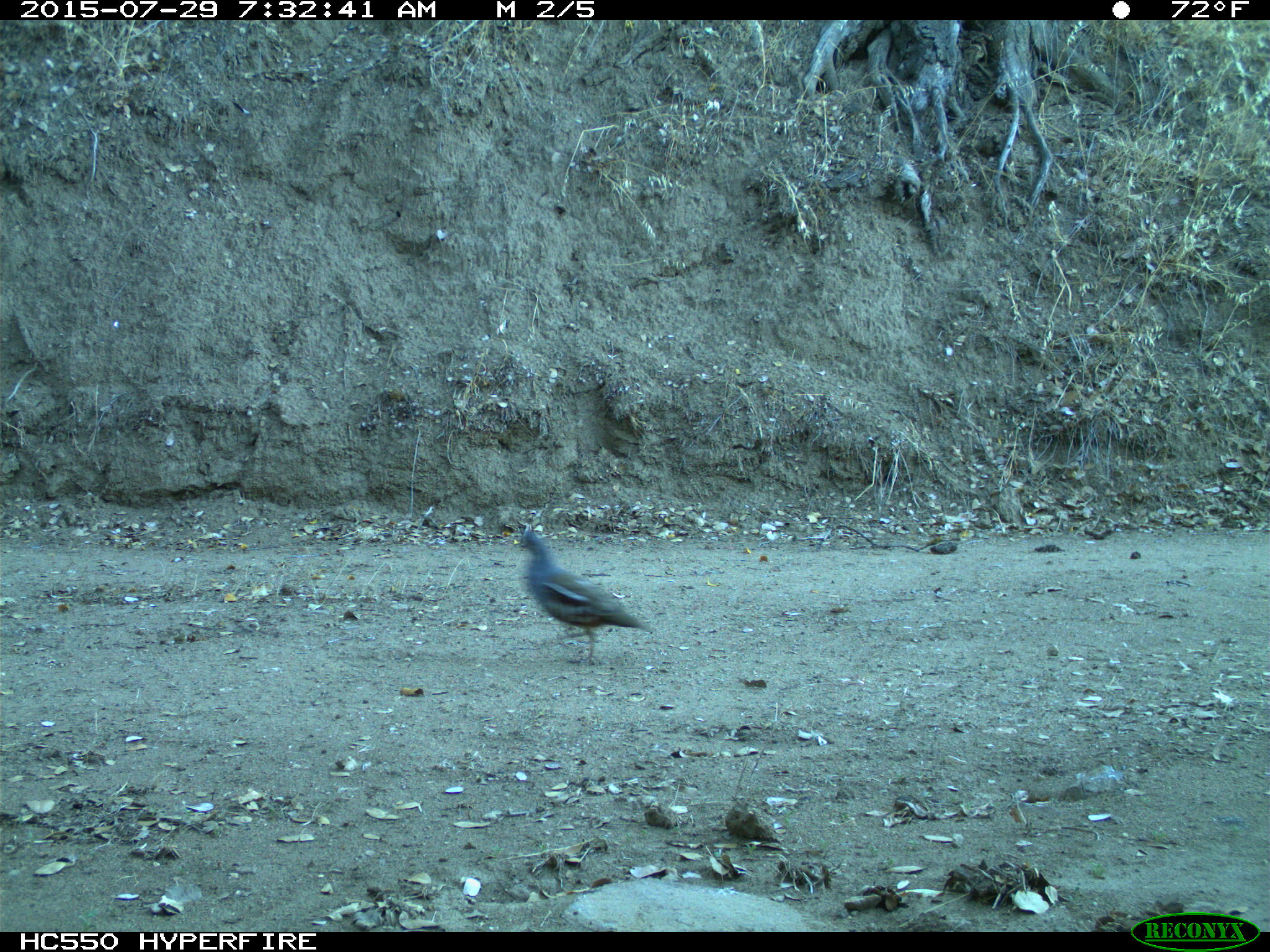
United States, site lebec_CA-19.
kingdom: Animalia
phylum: Chordata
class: Aves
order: Galliformes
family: Odontophoridae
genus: Callipepla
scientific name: Callipepla californica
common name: california quail